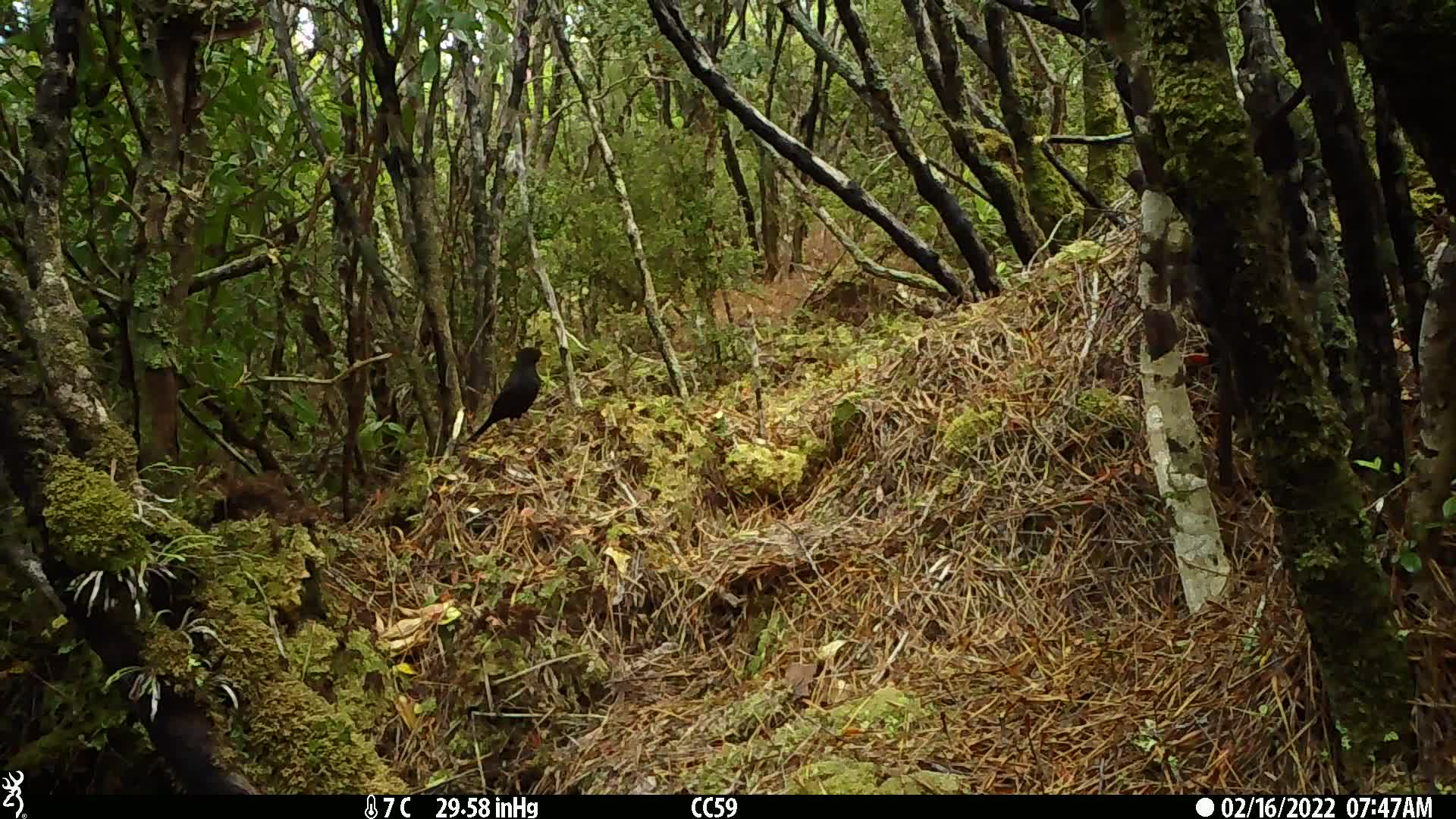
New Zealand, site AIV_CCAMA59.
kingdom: Animalia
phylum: Chordata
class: Aves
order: Passeriformes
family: Turdidae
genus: Turdus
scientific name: Turdus merula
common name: eurasian blackbird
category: blackbird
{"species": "blackbird (eurasian blackbird) (Turdus merula)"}